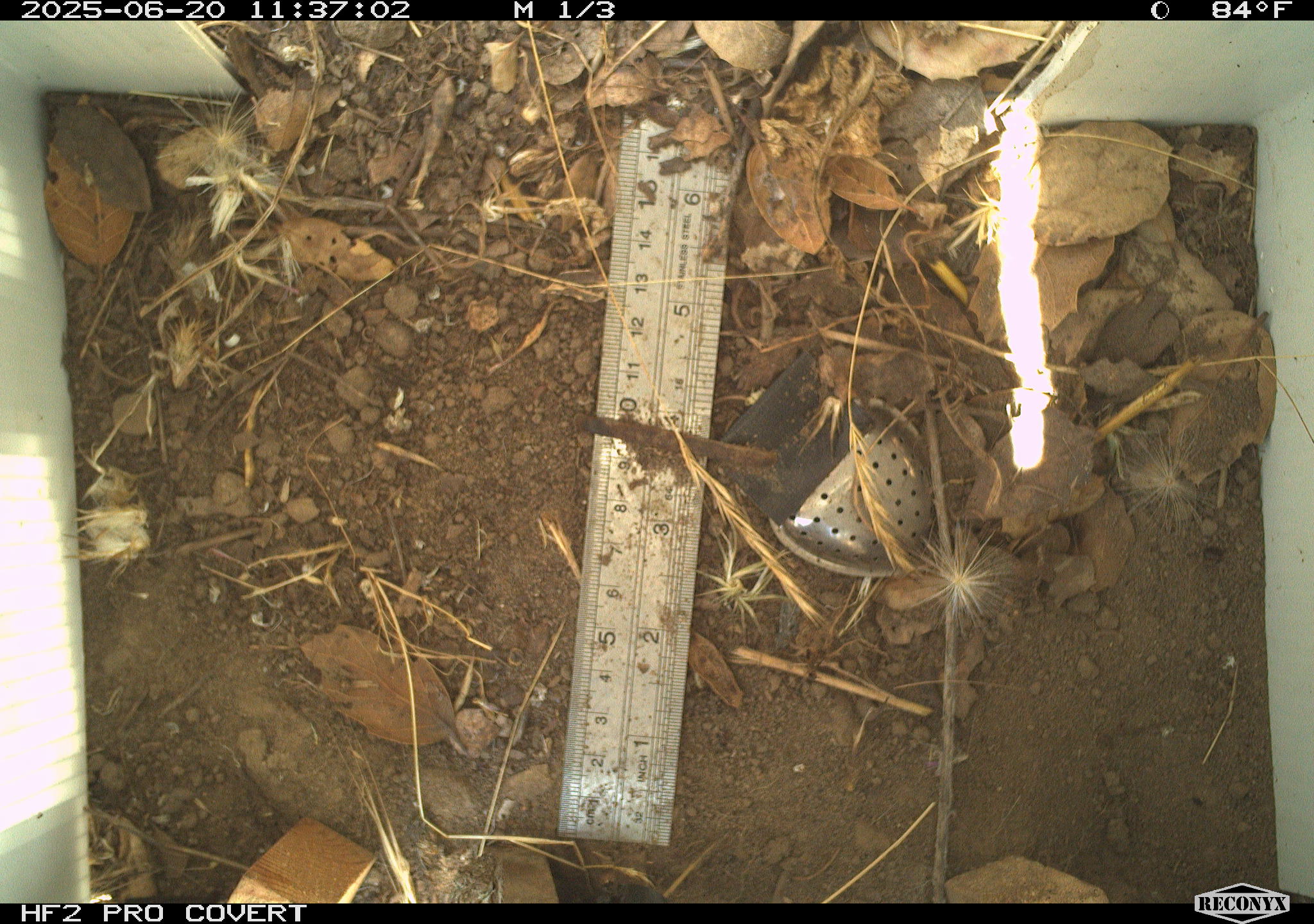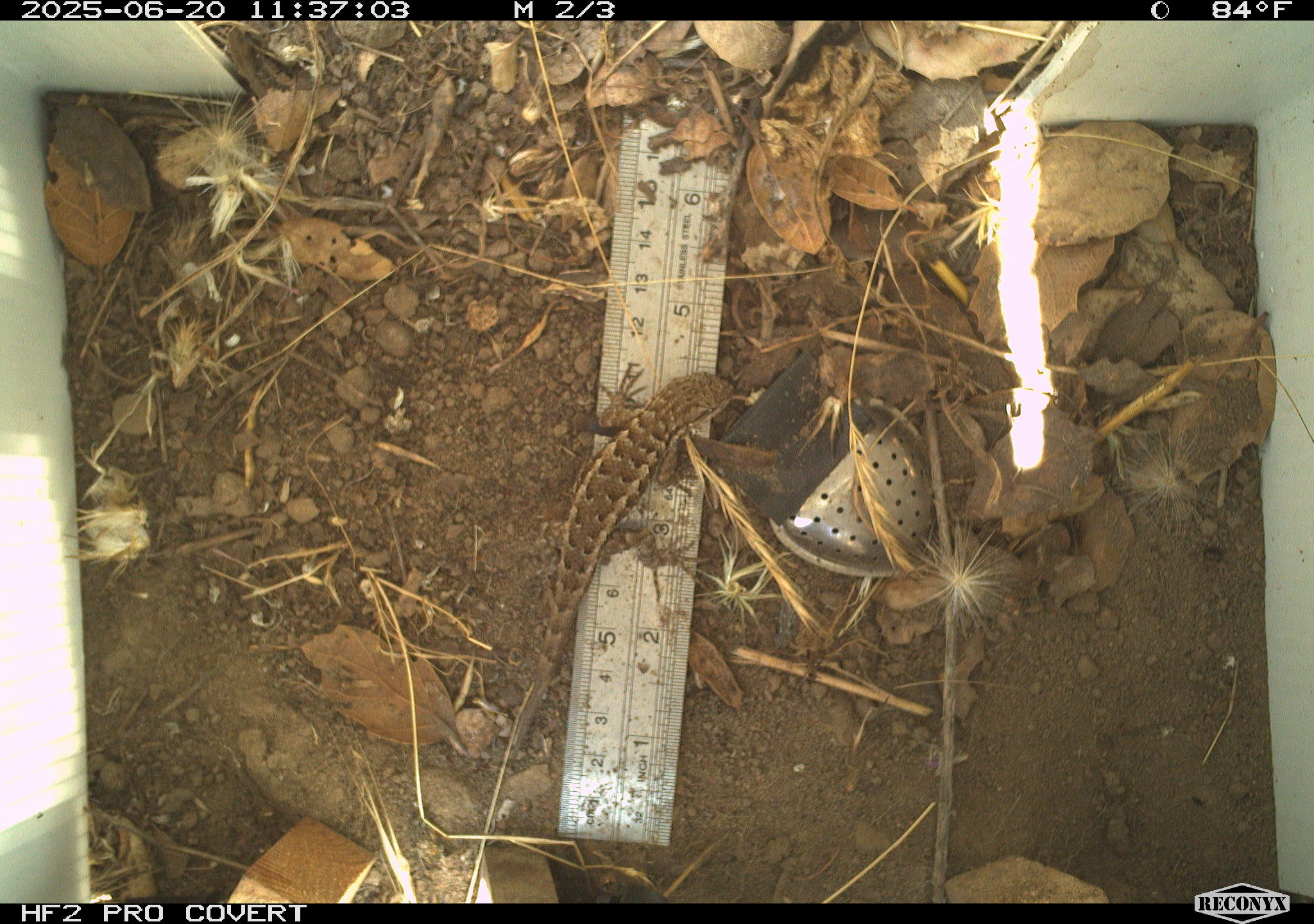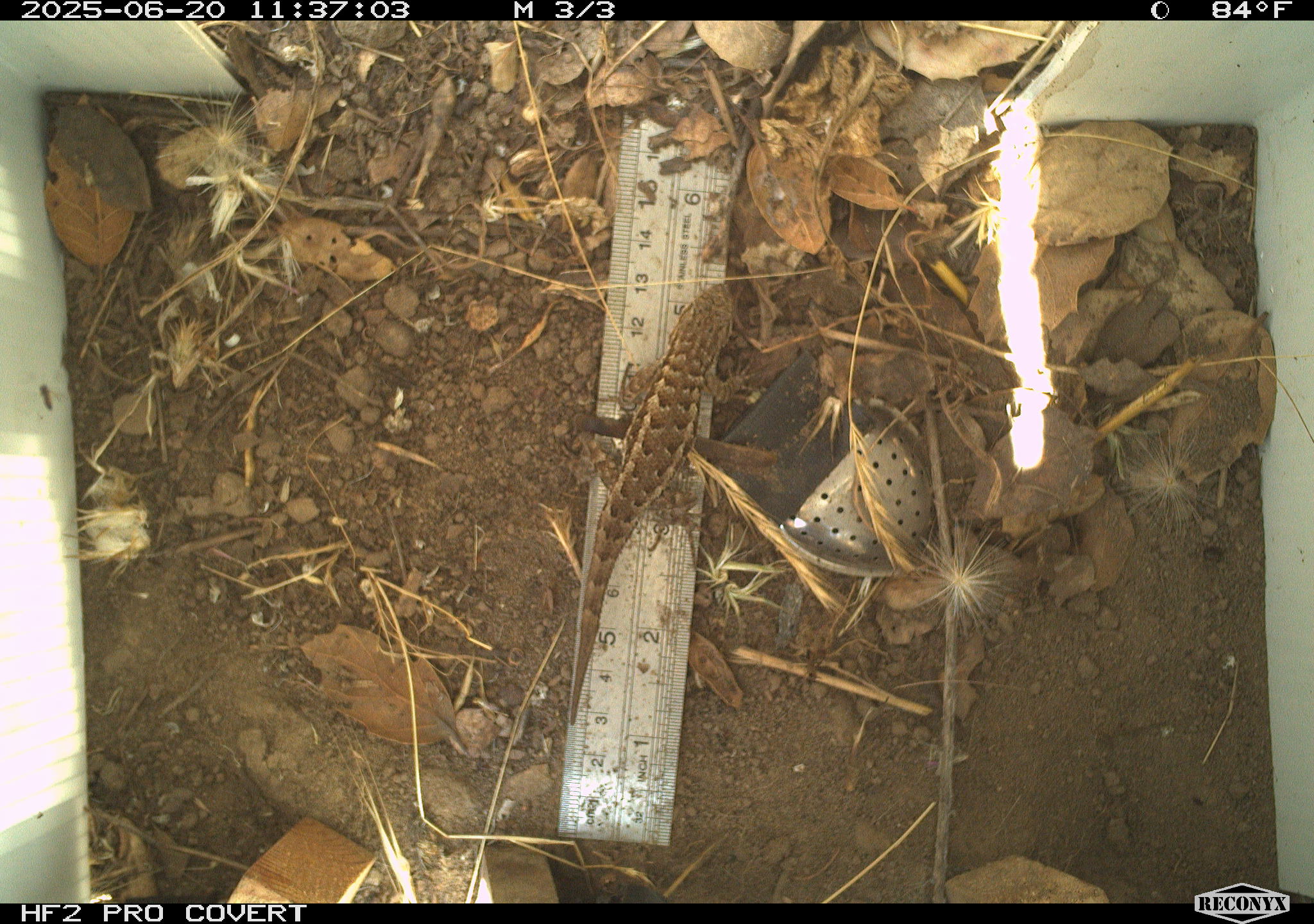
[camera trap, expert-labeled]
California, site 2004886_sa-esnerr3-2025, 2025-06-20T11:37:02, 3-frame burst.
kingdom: Animalia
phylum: Chordata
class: Reptilia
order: Squamata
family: Phrynosomatidae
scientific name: Phrynosomatidae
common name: north american spiny lizards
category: sceloporus/uta species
Sceloporus/uta species (north american spiny lizards) (Phrynosomatidae).